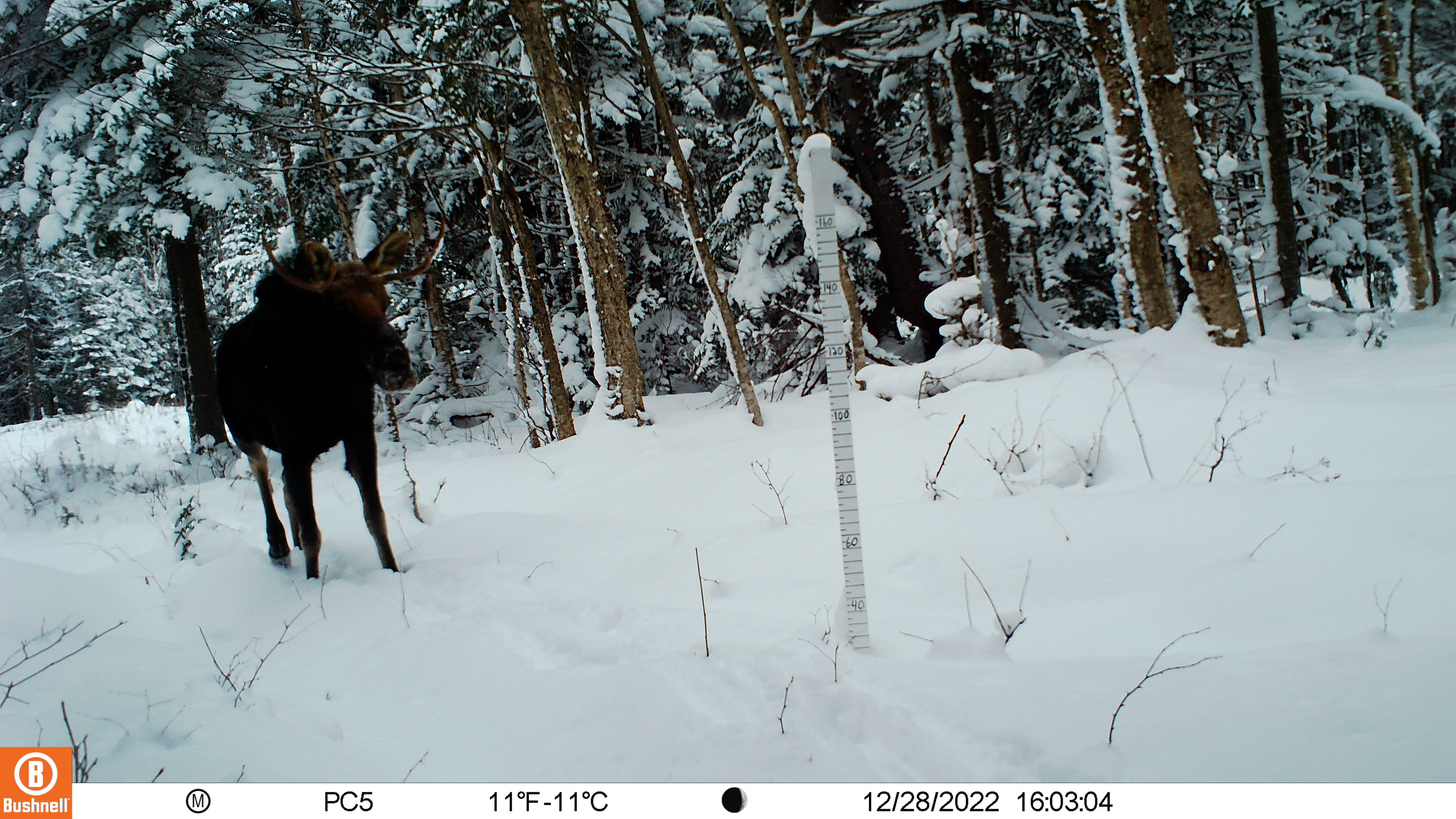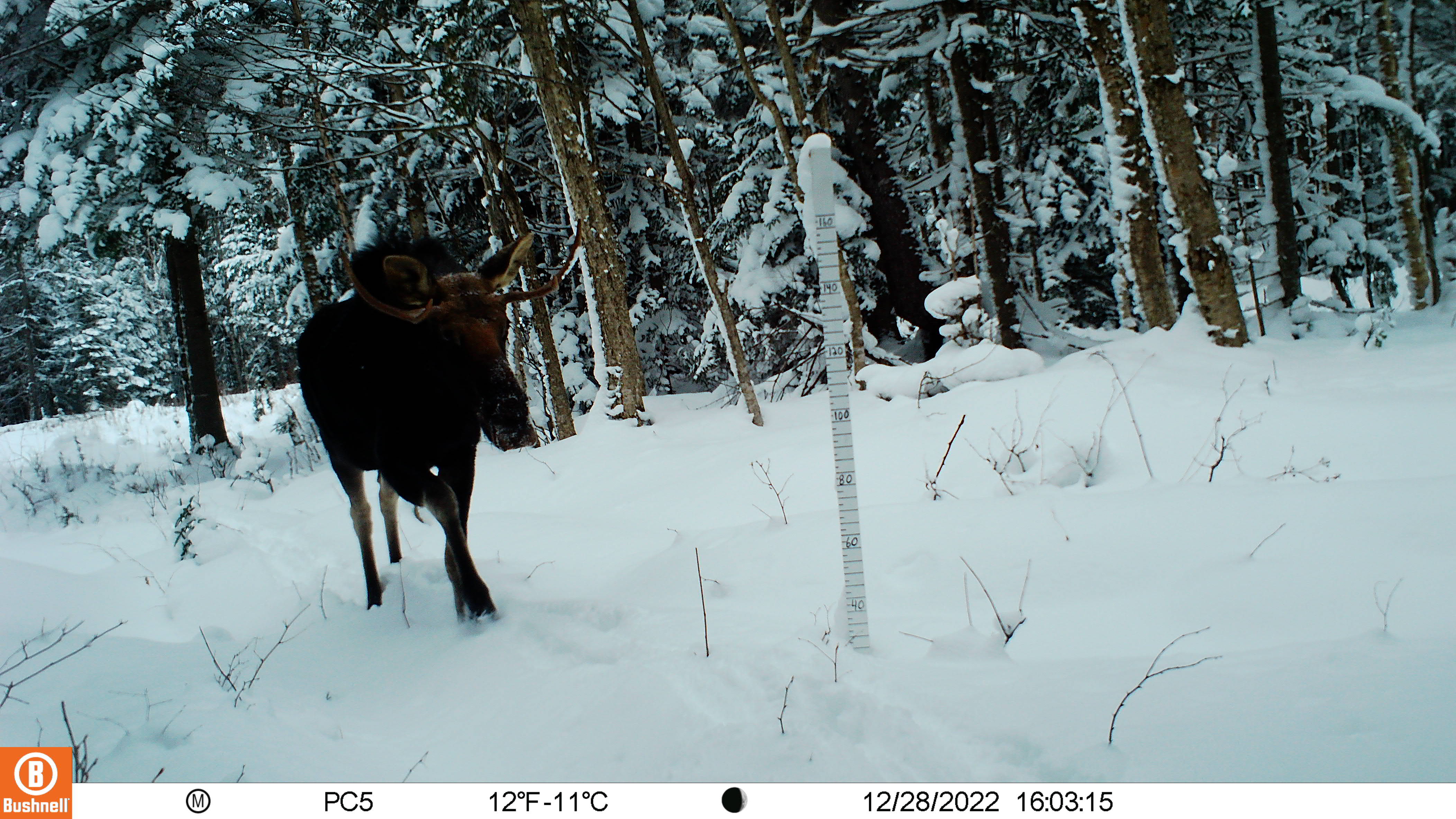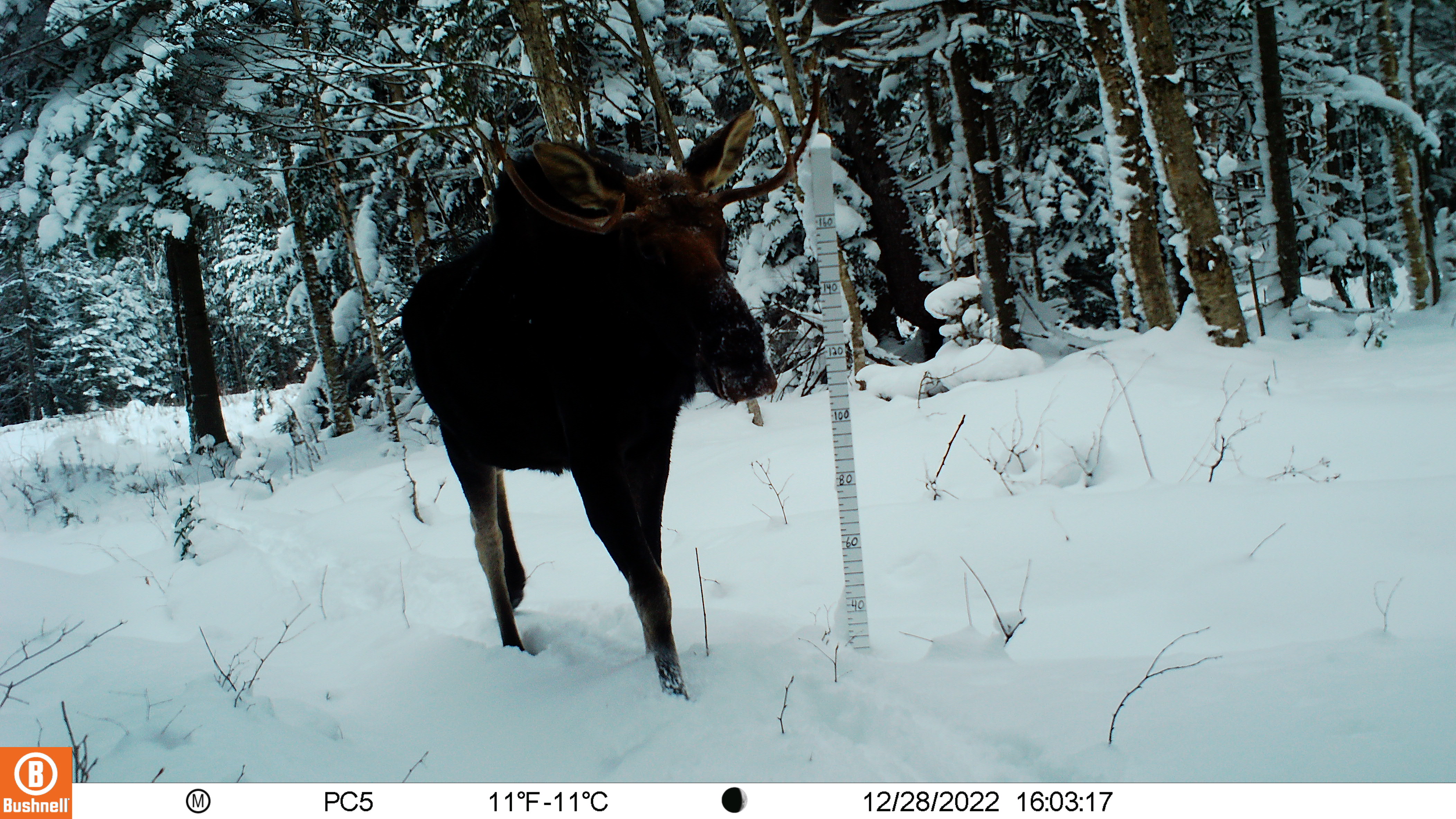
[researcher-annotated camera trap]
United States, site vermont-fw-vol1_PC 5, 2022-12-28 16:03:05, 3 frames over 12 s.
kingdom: Animalia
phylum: Chordata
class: Mammalia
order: Artiodactyla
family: Cervidae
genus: Alces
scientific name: Alces alces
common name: moose